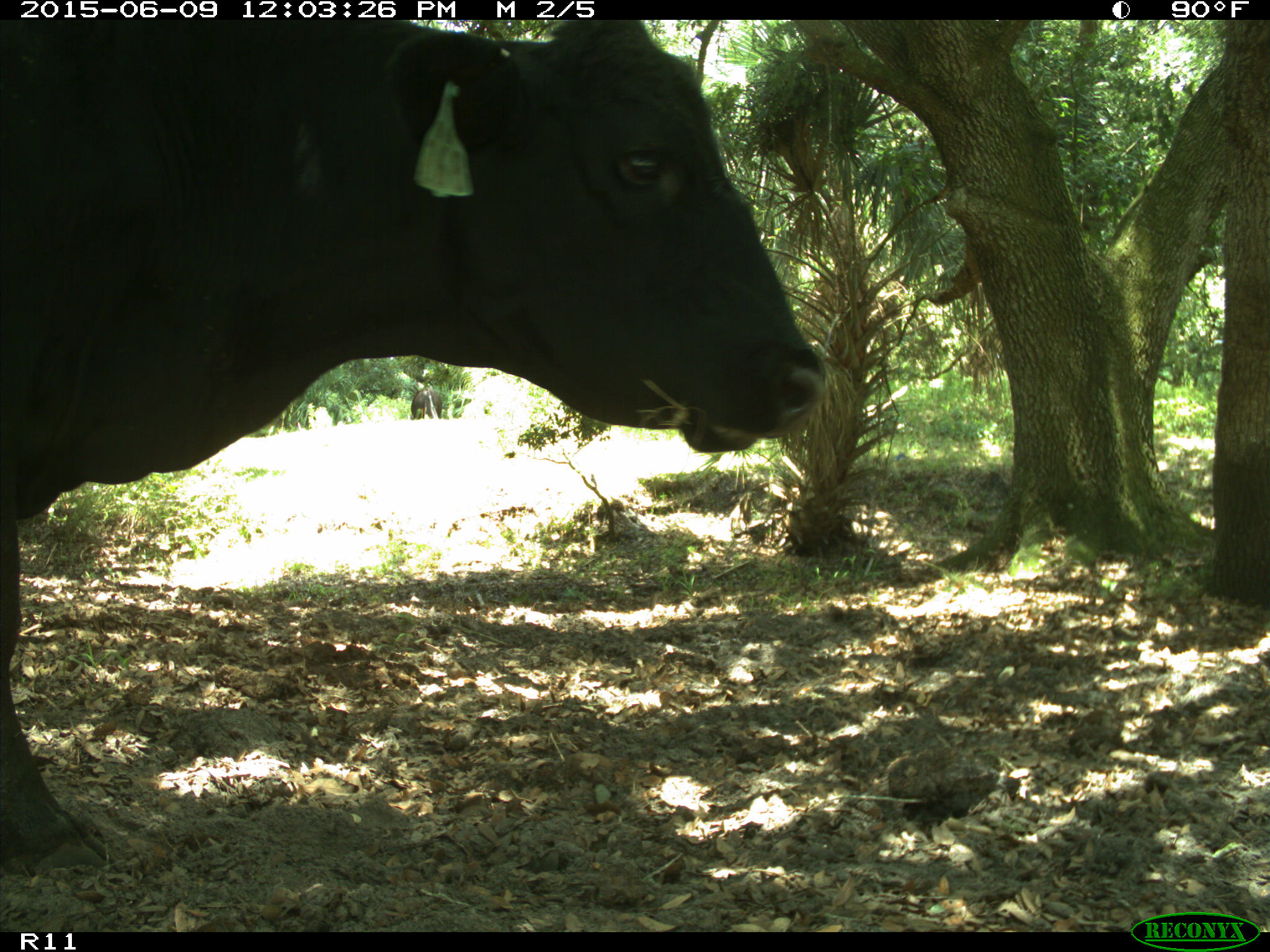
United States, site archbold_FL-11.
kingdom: Animalia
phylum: Chordata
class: Mammalia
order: Artiodactyla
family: Bovidae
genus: Bos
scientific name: Bos taurus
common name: domestic cow